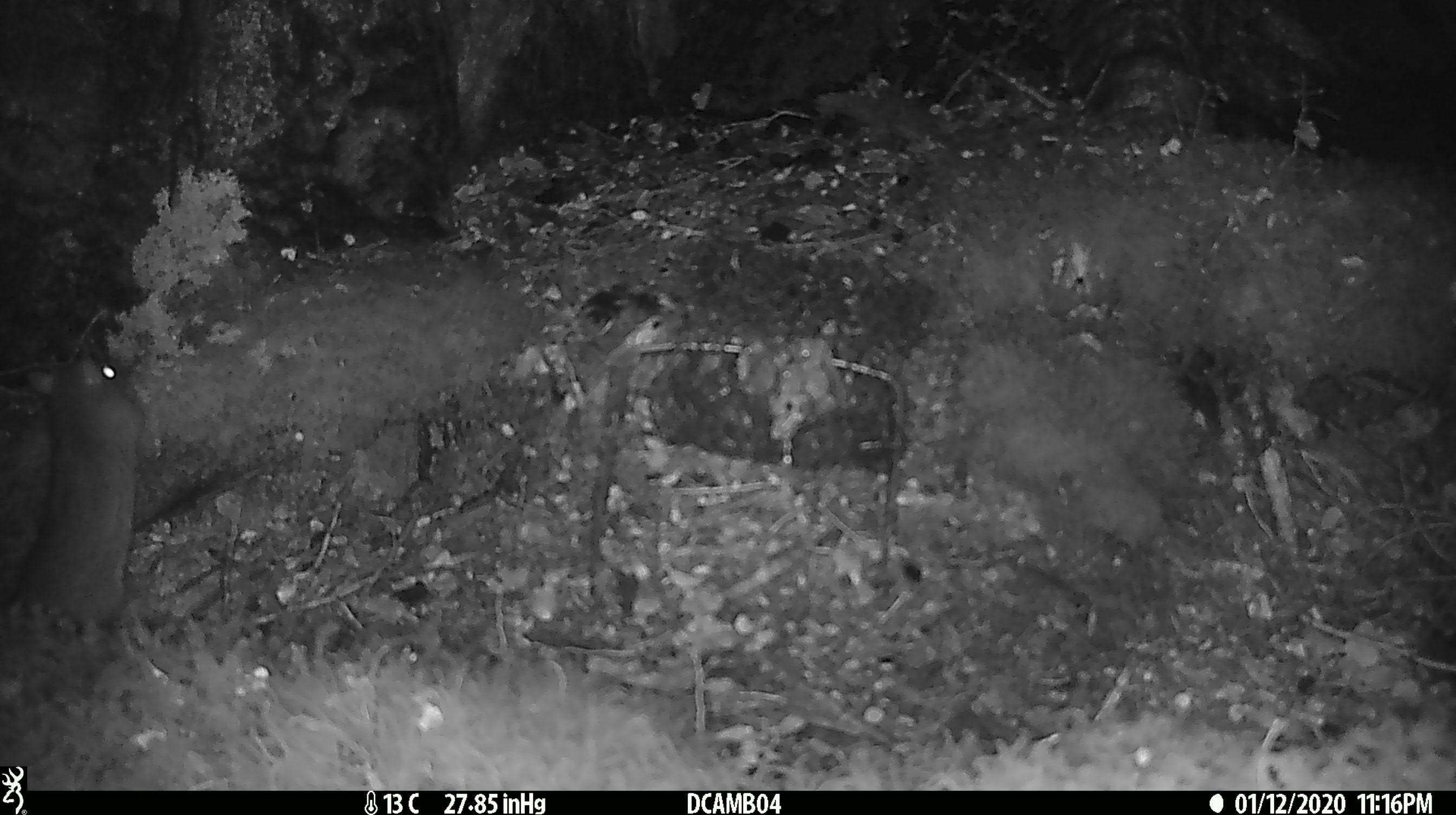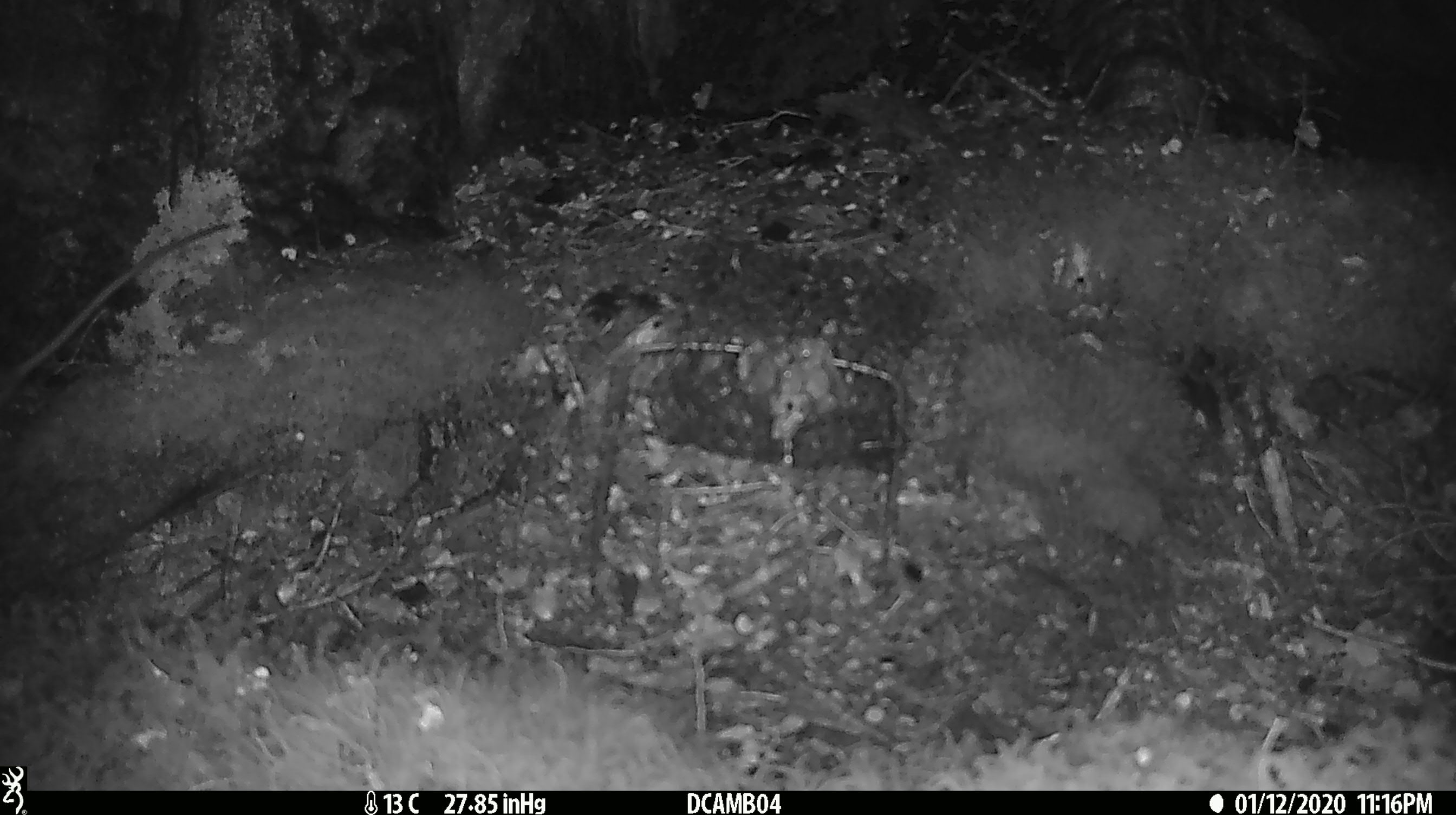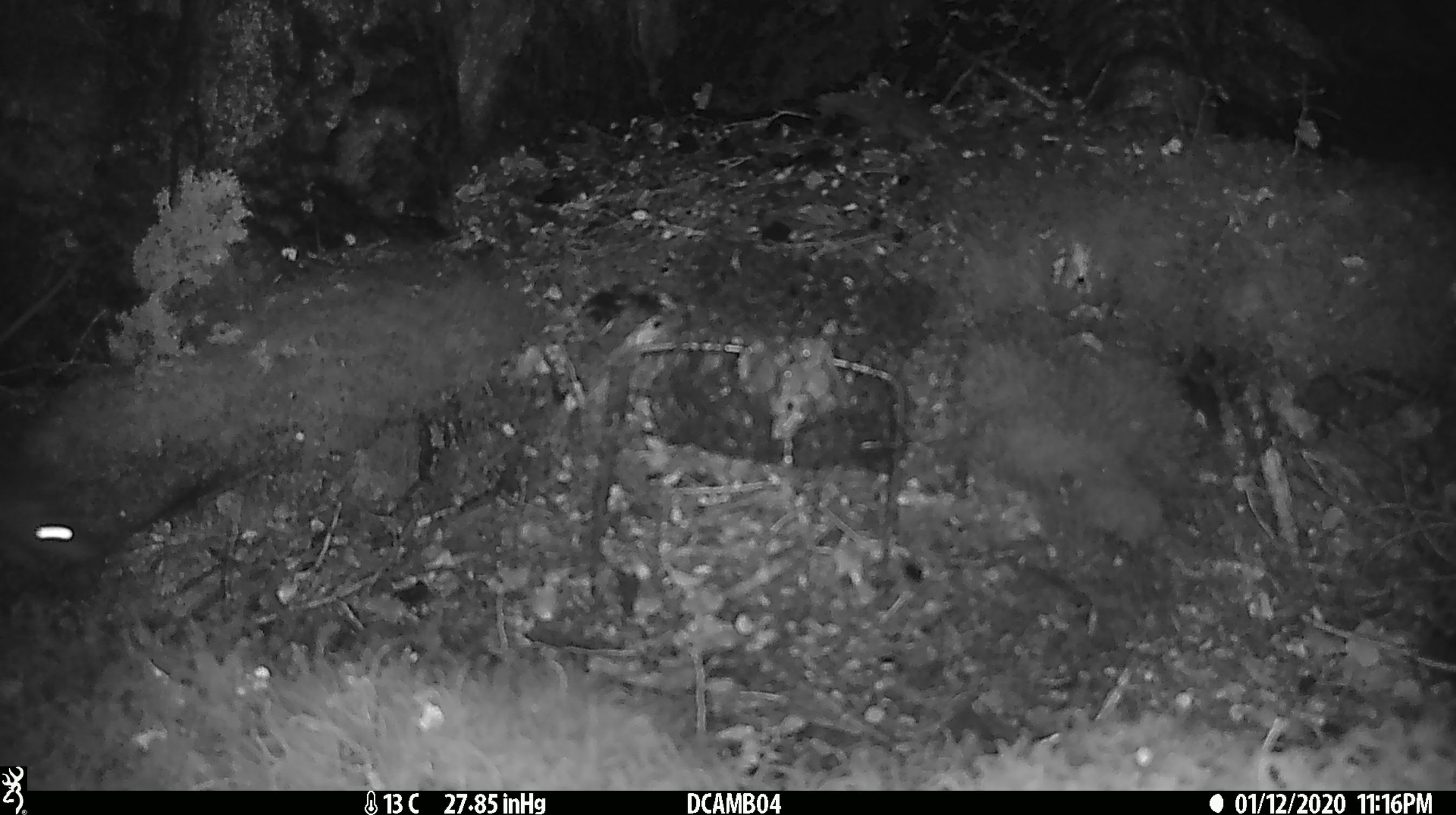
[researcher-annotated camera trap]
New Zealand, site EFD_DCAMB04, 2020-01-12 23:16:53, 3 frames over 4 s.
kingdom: Animalia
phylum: Chordata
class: Mammalia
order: Rodentia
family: Muridae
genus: Rattus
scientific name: Rattus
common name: rat